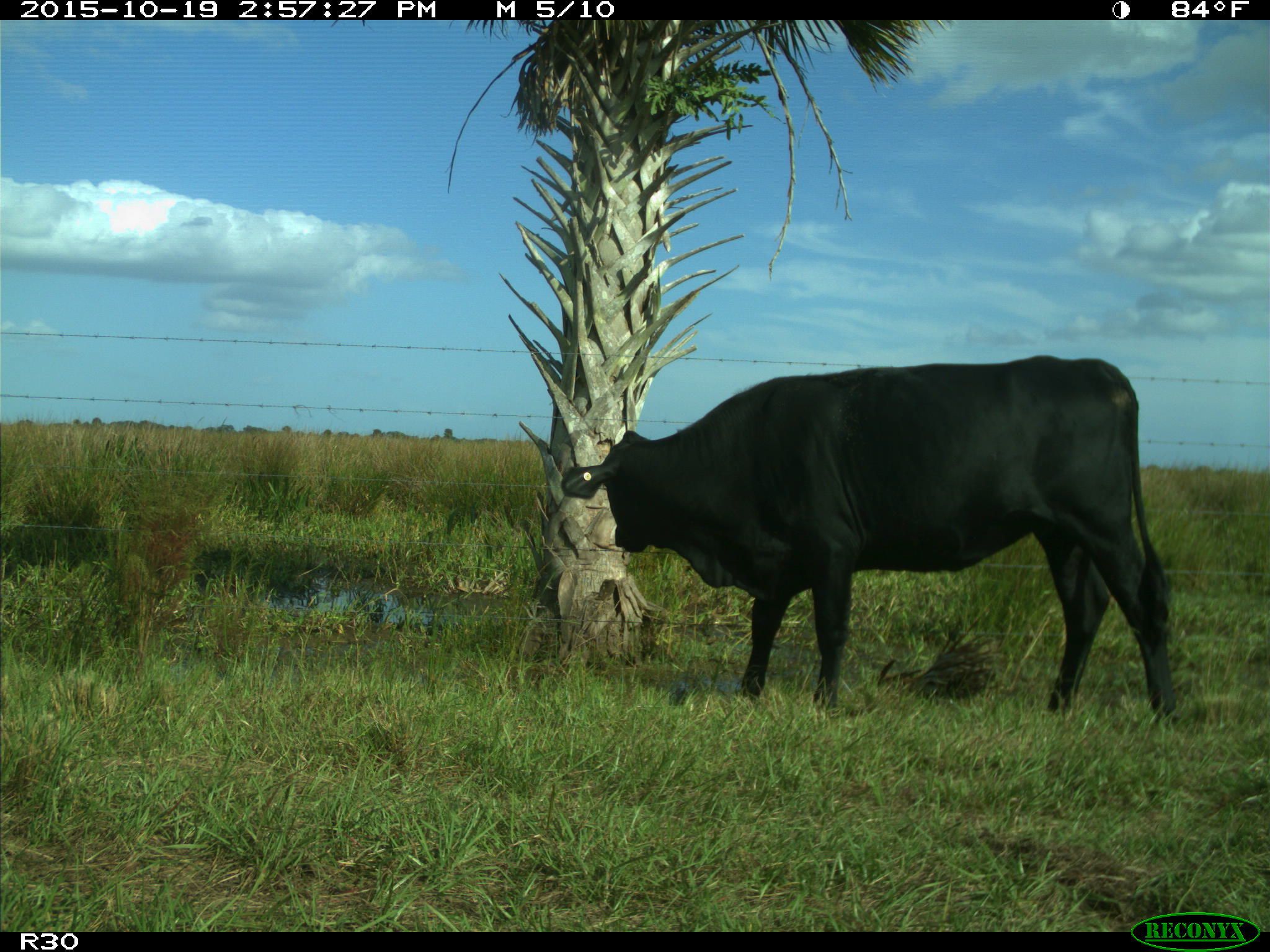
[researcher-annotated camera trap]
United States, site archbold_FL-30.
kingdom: Animalia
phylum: Chordata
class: Mammalia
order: Artiodactyla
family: Bovidae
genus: Bos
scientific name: Bos taurus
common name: domestic cow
Bos taurus (domestic cow).